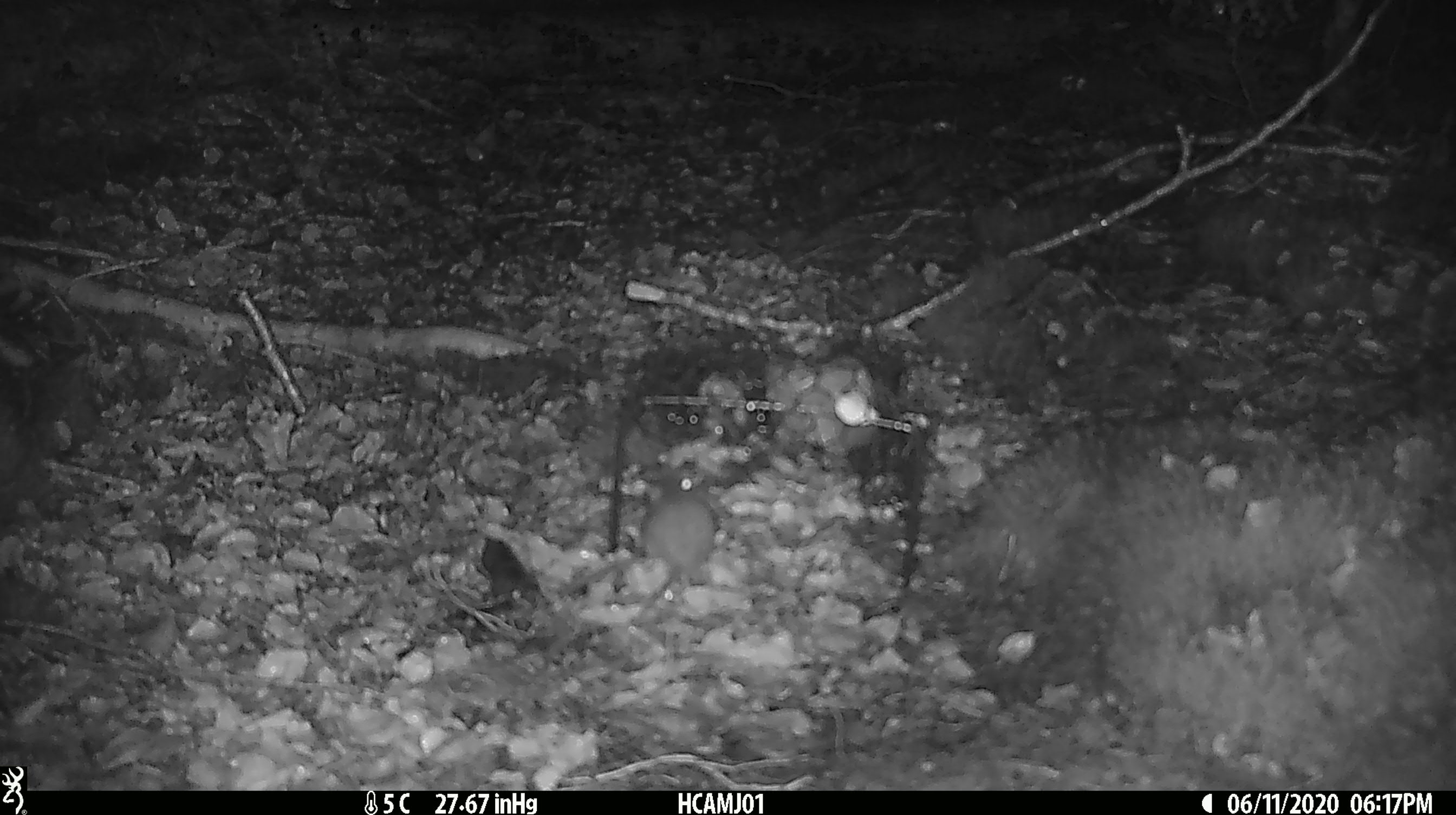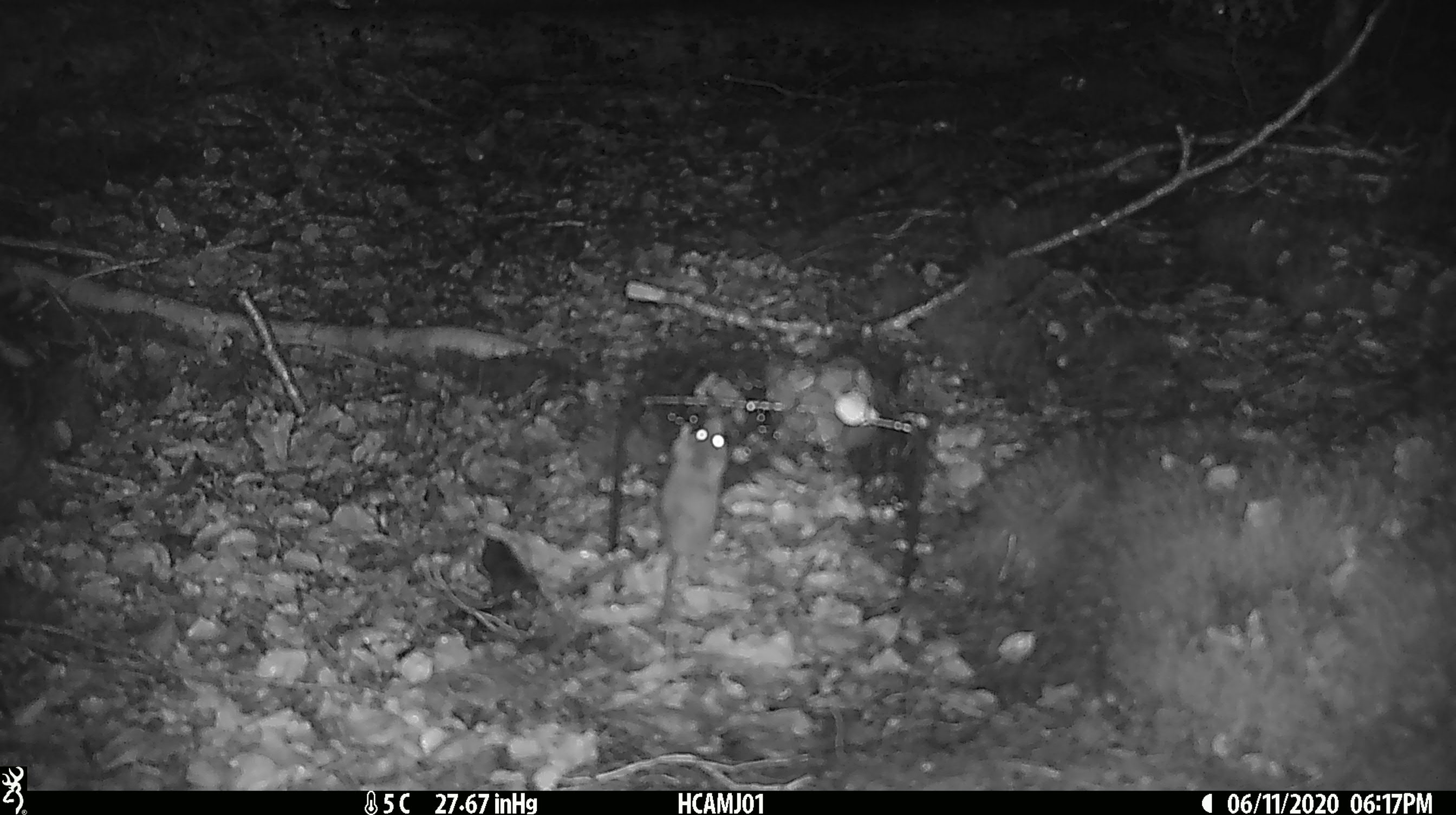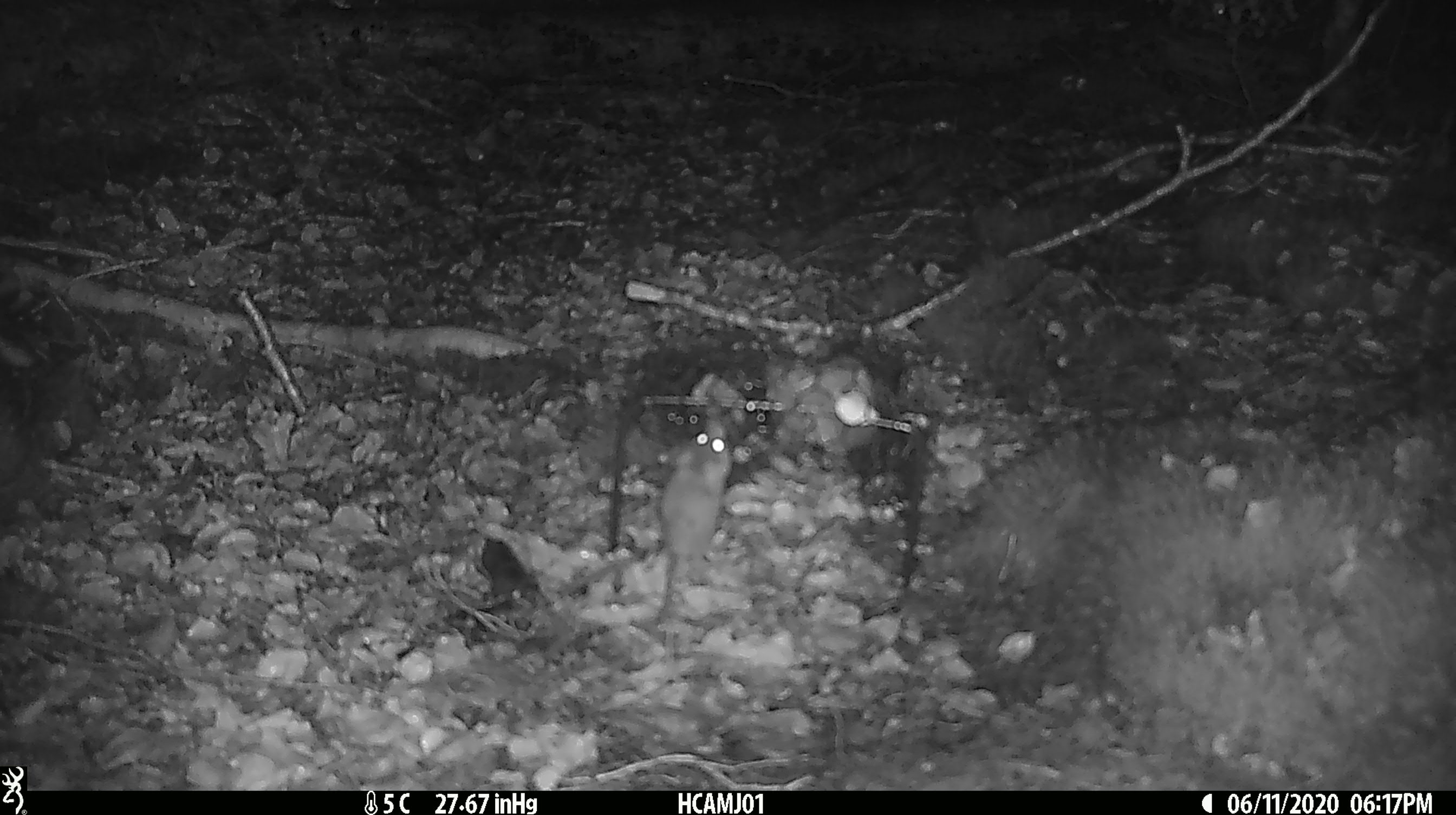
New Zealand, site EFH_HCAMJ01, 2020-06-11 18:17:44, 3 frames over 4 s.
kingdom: Animalia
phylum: Chordata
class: Mammalia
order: Rodentia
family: Muridae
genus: Mus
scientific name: Mus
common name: mouse